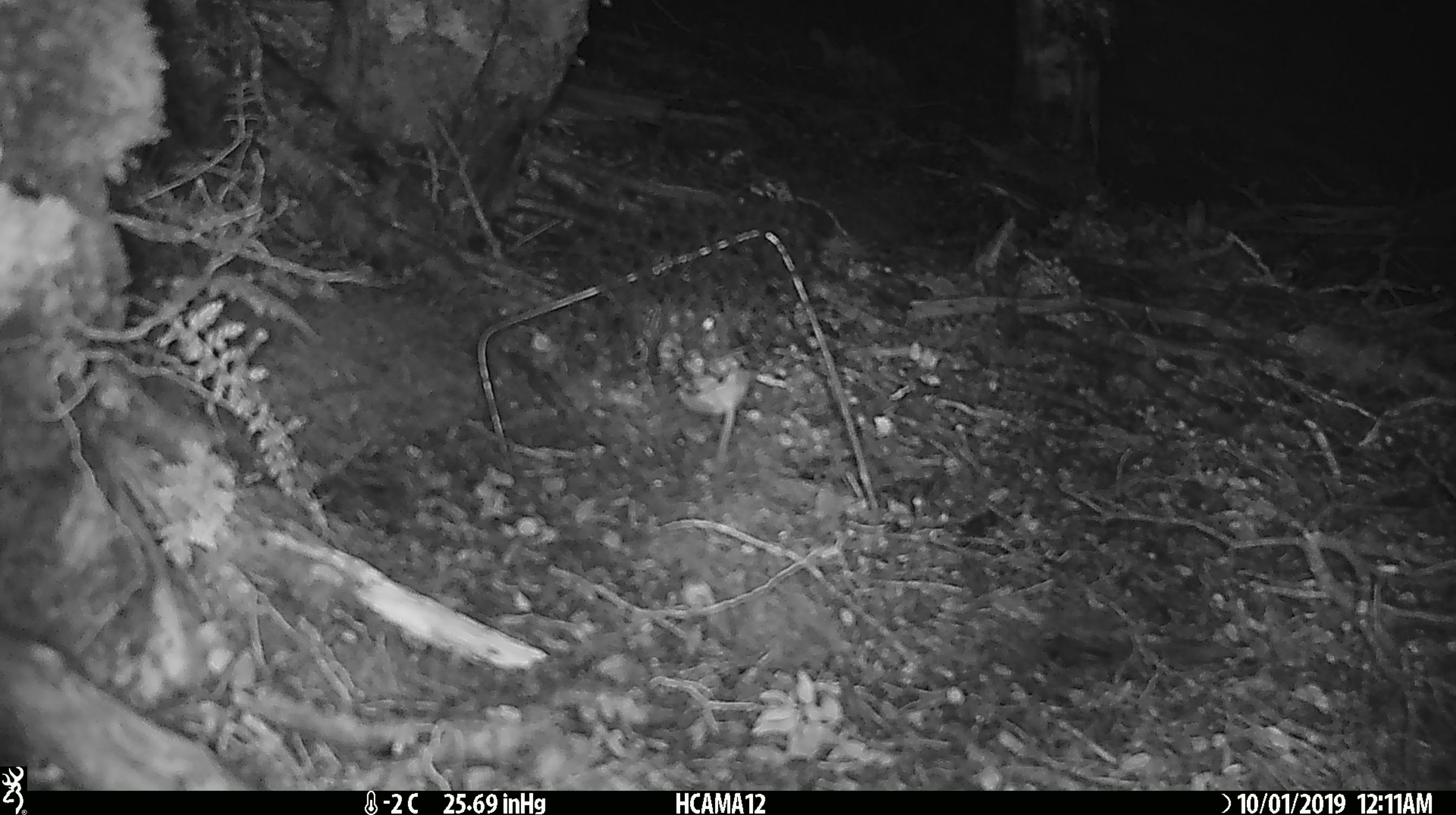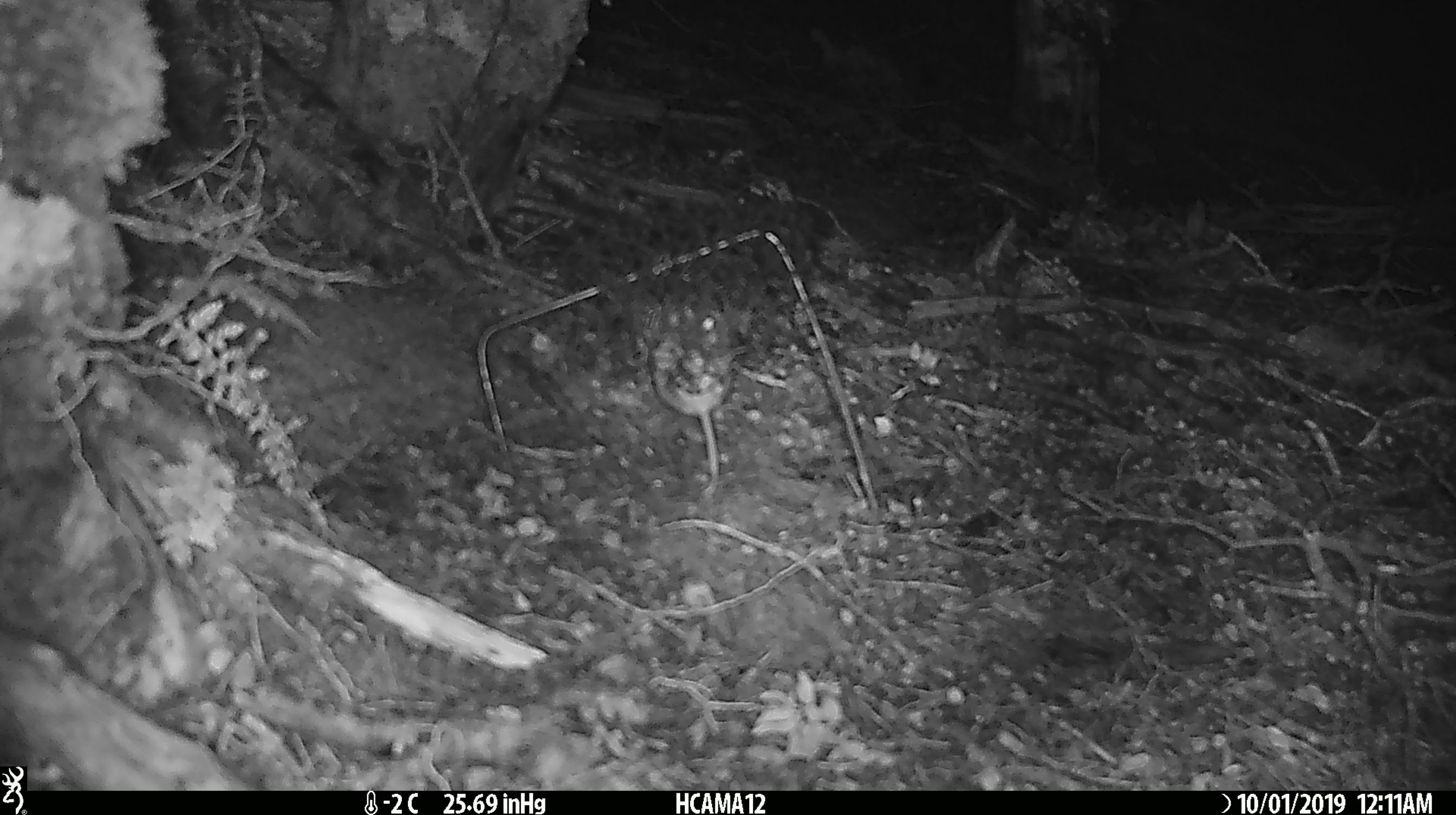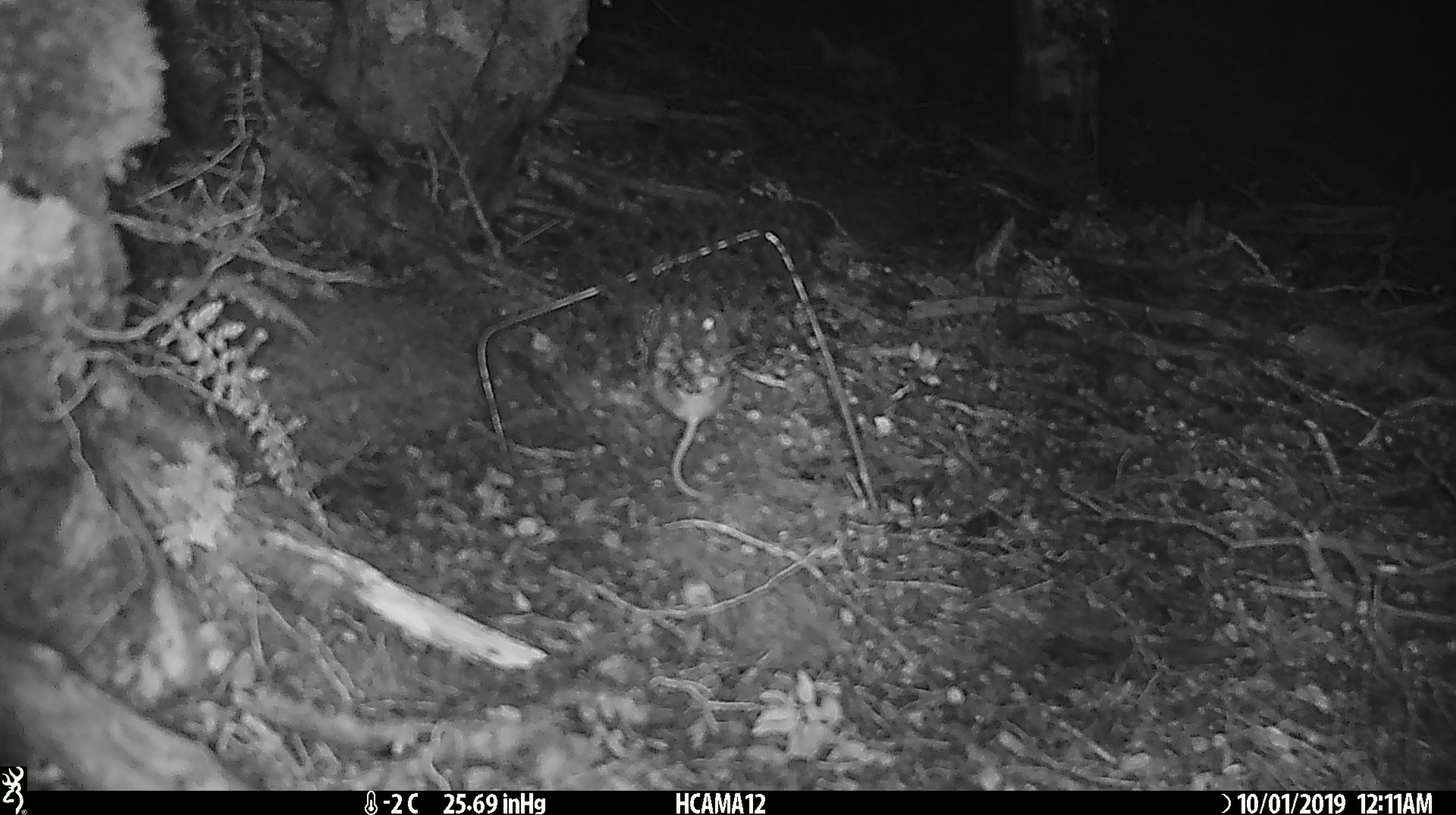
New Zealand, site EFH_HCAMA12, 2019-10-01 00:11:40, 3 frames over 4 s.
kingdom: Animalia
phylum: Chordata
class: Mammalia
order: Rodentia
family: Muridae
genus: Mus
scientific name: Mus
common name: mouse